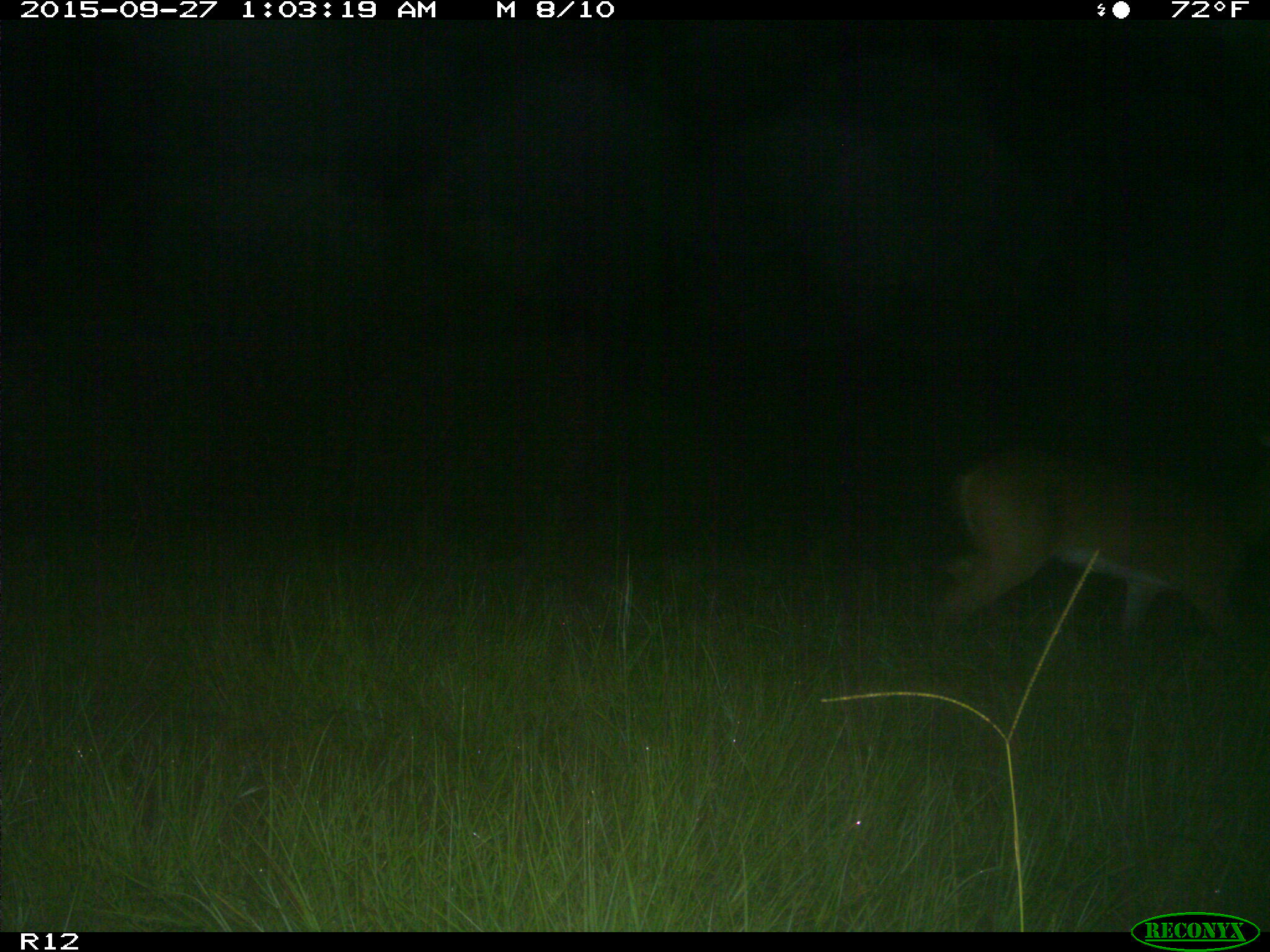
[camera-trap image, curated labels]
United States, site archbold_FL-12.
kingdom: Animalia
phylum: Chordata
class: Mammalia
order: Artiodactyla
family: Cervidae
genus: Odocoileus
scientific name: Odocoileus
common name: deer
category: unidentified deer